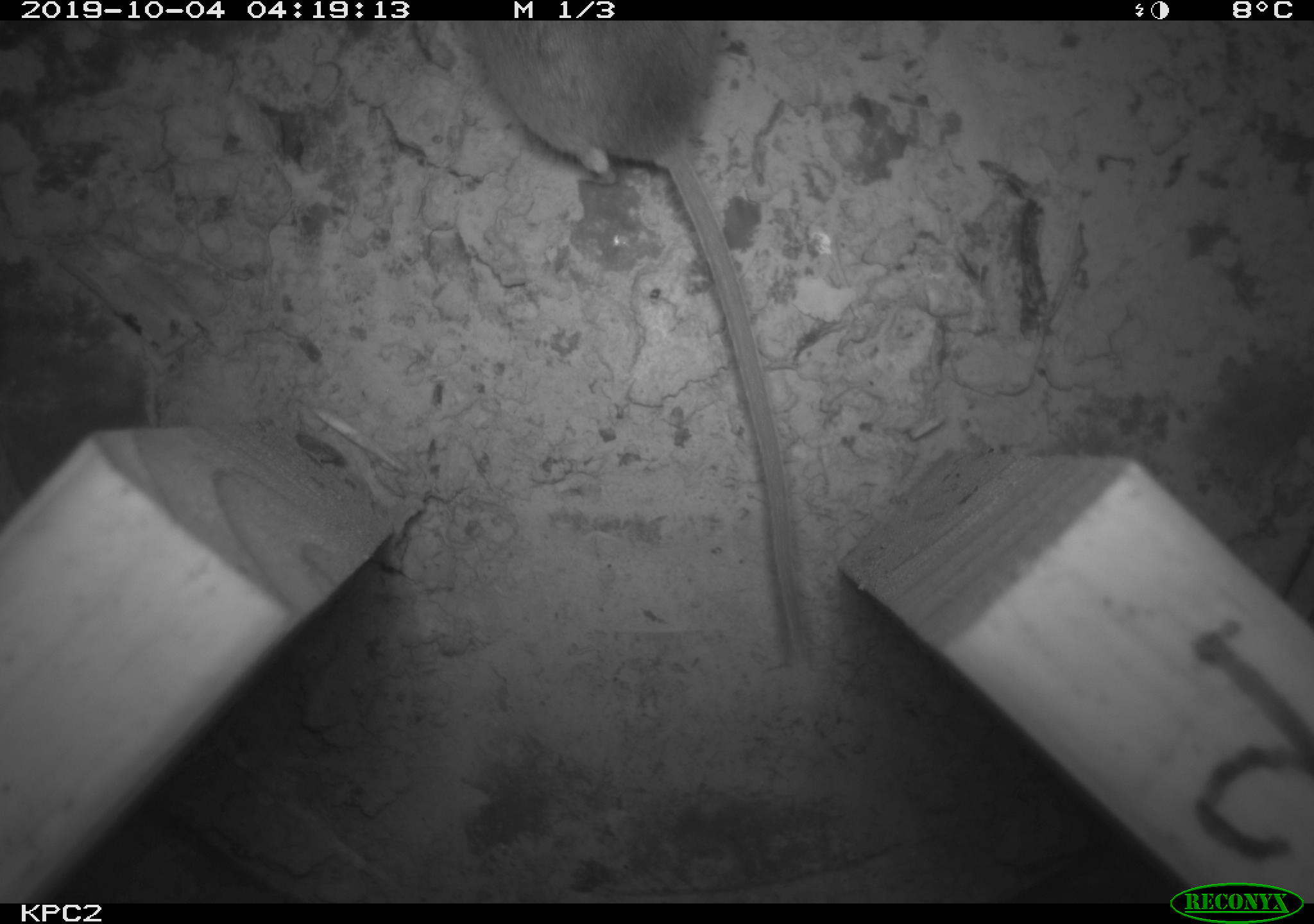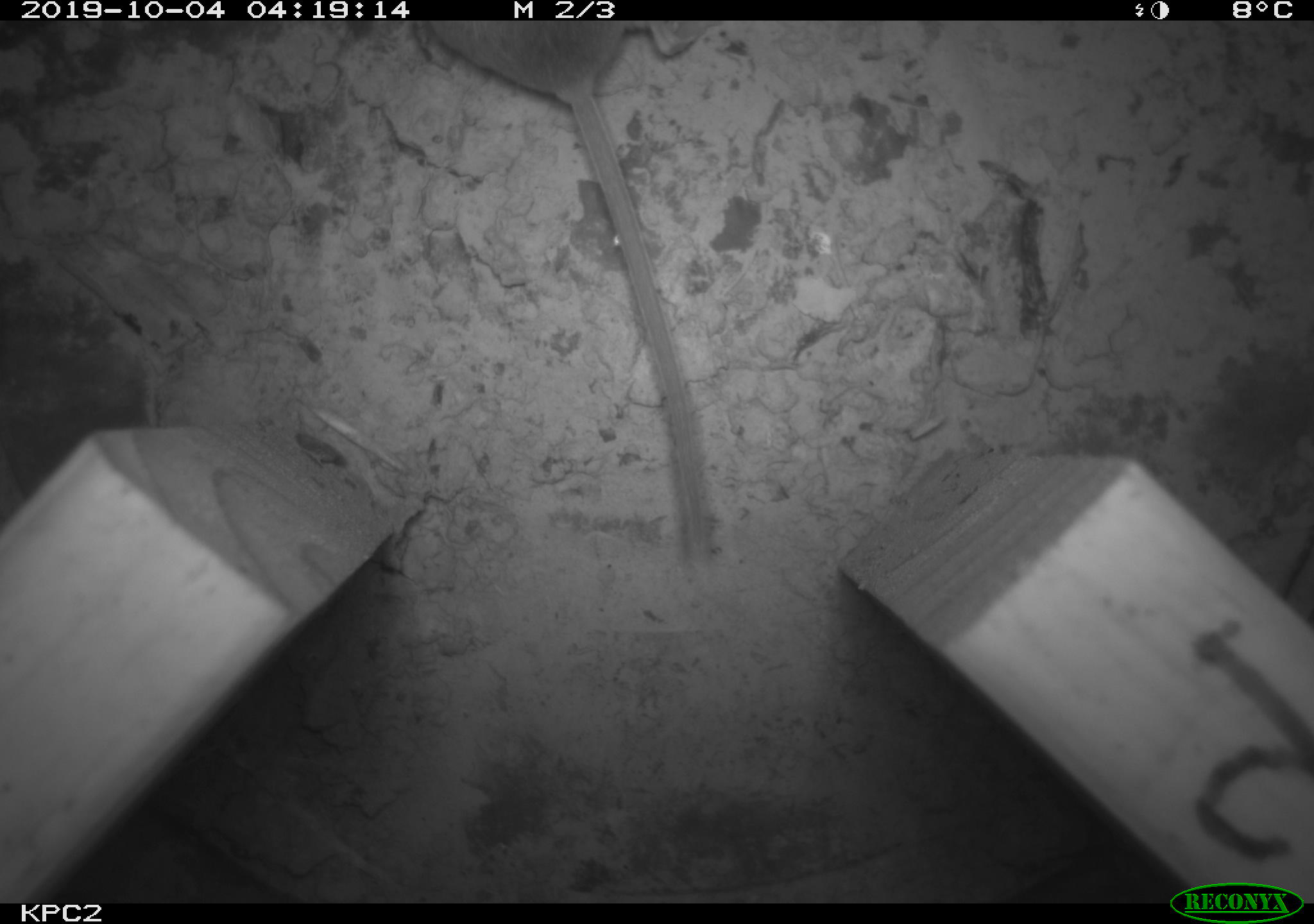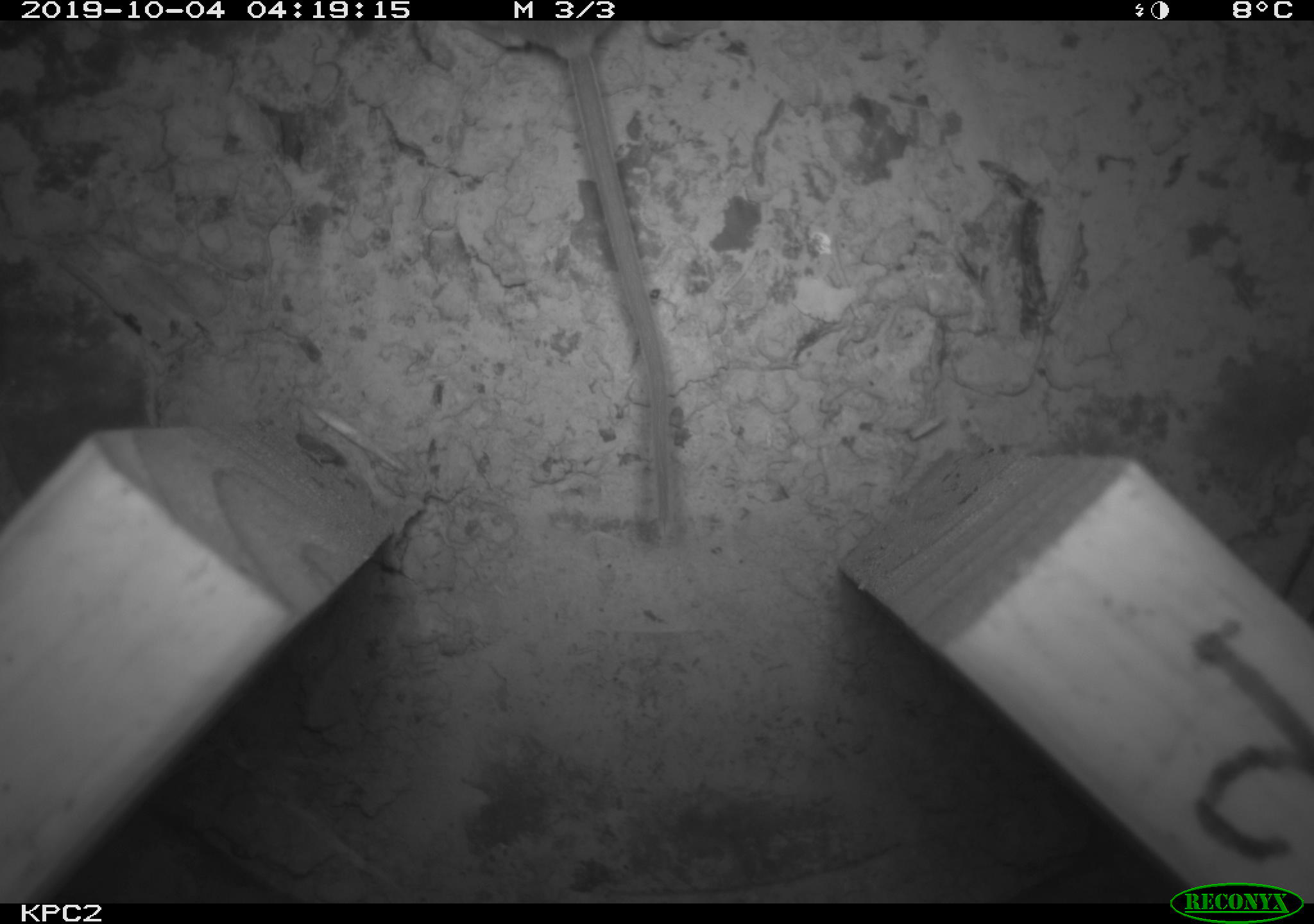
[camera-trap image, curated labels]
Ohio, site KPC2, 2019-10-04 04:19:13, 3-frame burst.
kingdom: Animalia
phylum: Chordata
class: Mammalia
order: Rodentia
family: Cricetidae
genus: Peromyscus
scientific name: Peromyscus leucopus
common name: white-footed mouse